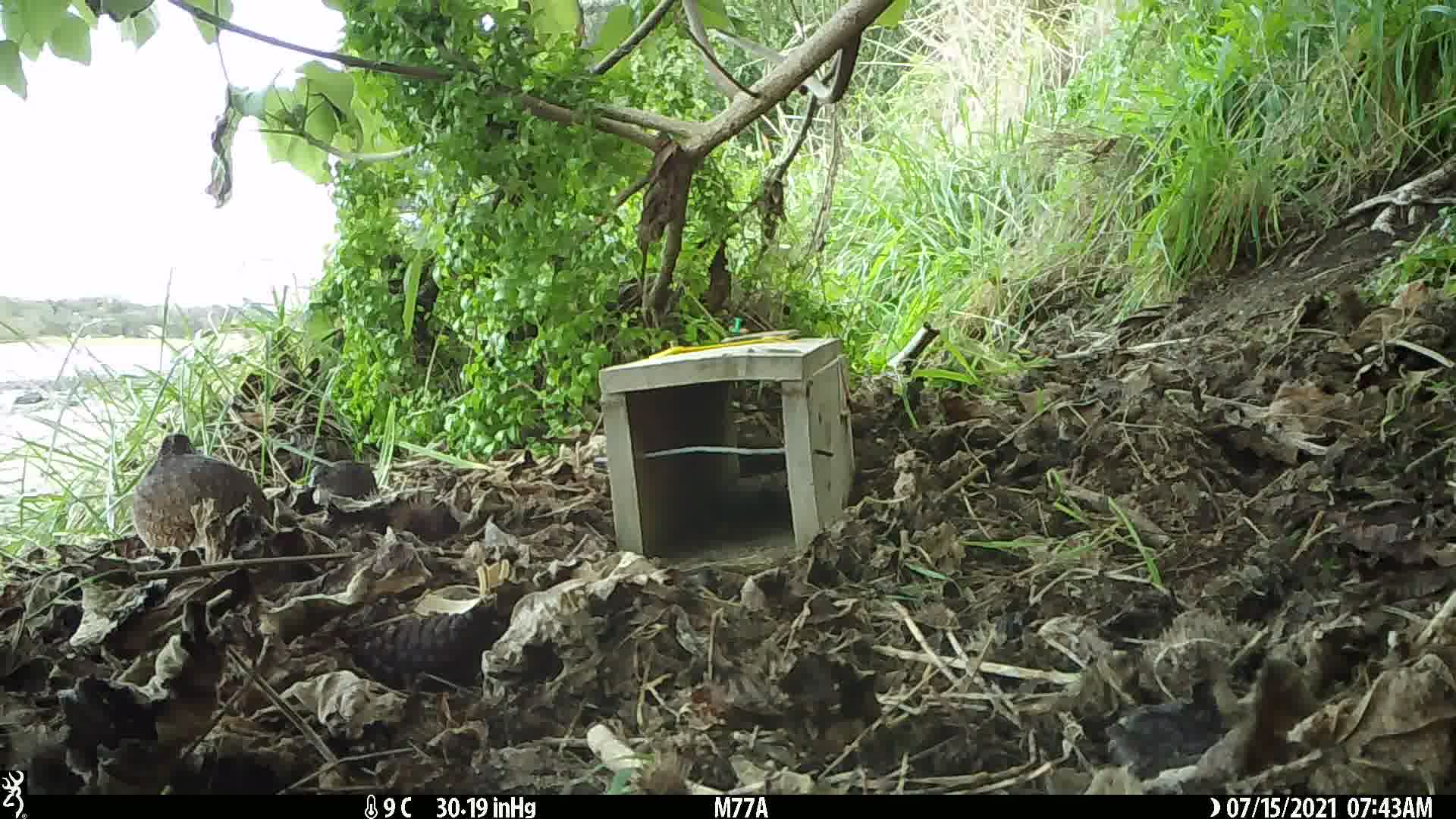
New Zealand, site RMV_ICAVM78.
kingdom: Animalia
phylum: Chordata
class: Aves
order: Galliformes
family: Phasianidae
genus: Synoicus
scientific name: Synoicus ypsilophorus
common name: brown quail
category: quail brown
Quail brown (brown quail) (Synoicus ypsilophorus).